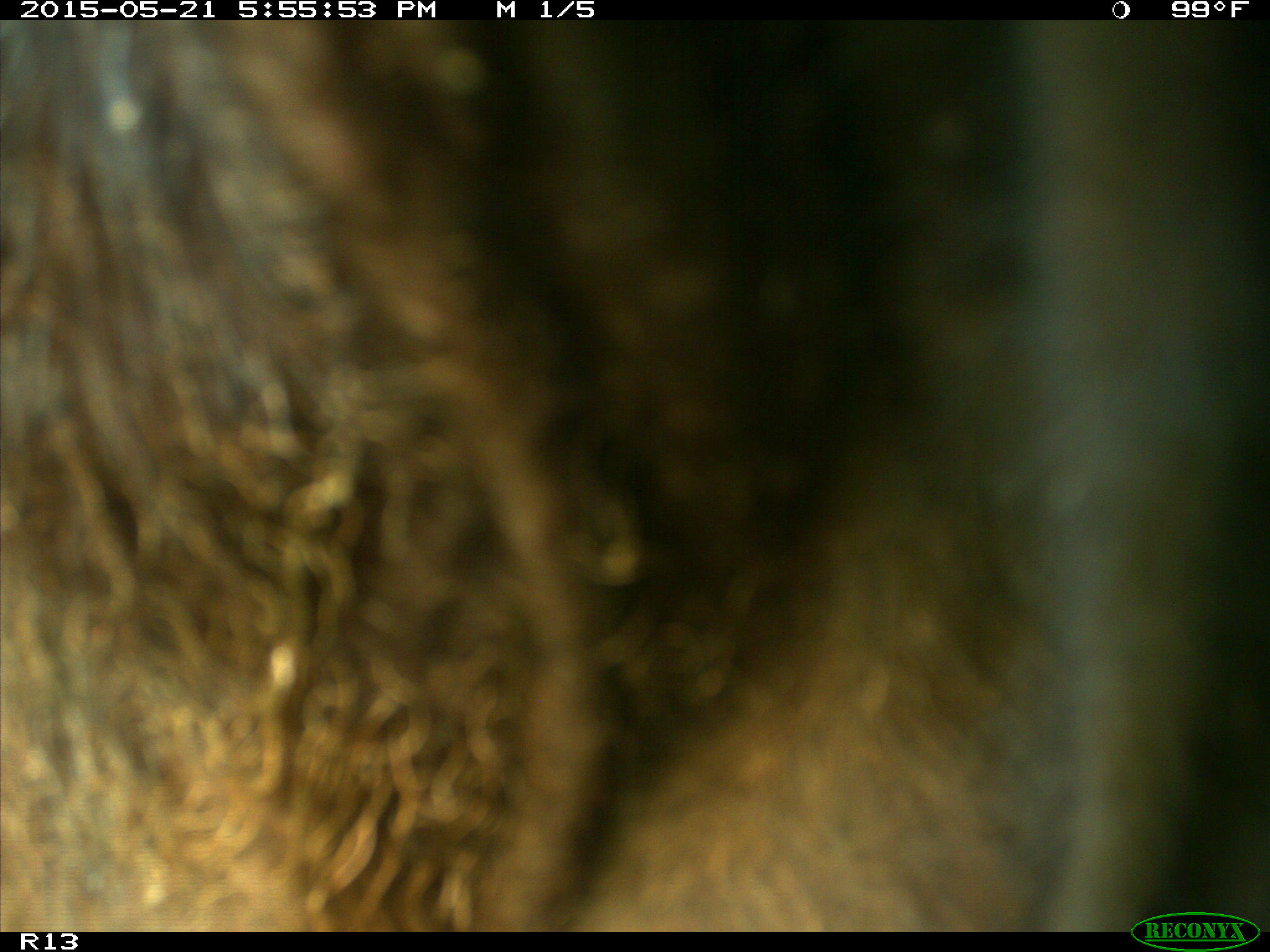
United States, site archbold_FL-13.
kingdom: Animalia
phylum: Chordata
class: Mammalia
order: Artiodactyla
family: Bovidae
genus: Bos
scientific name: Bos taurus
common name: domestic cow